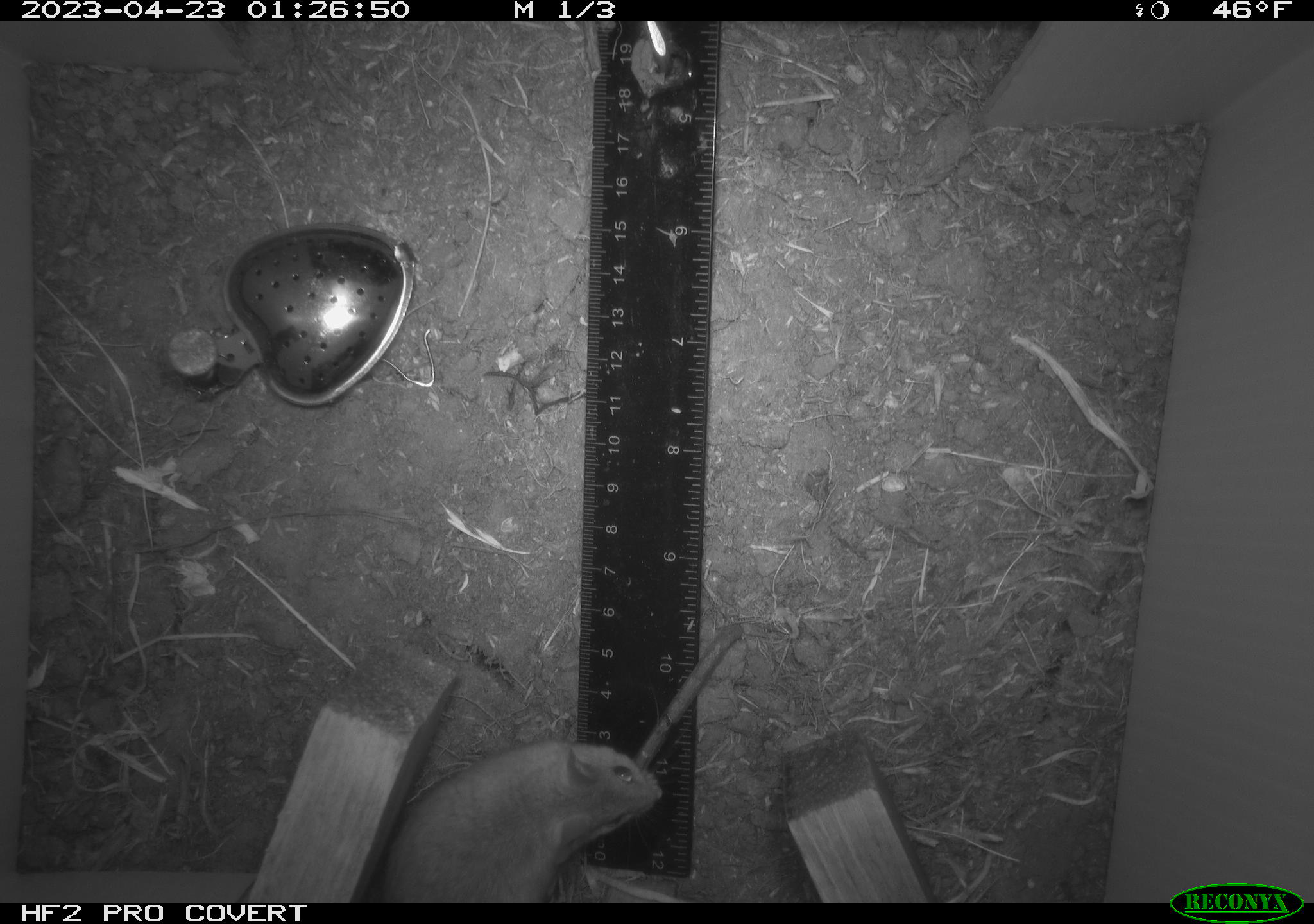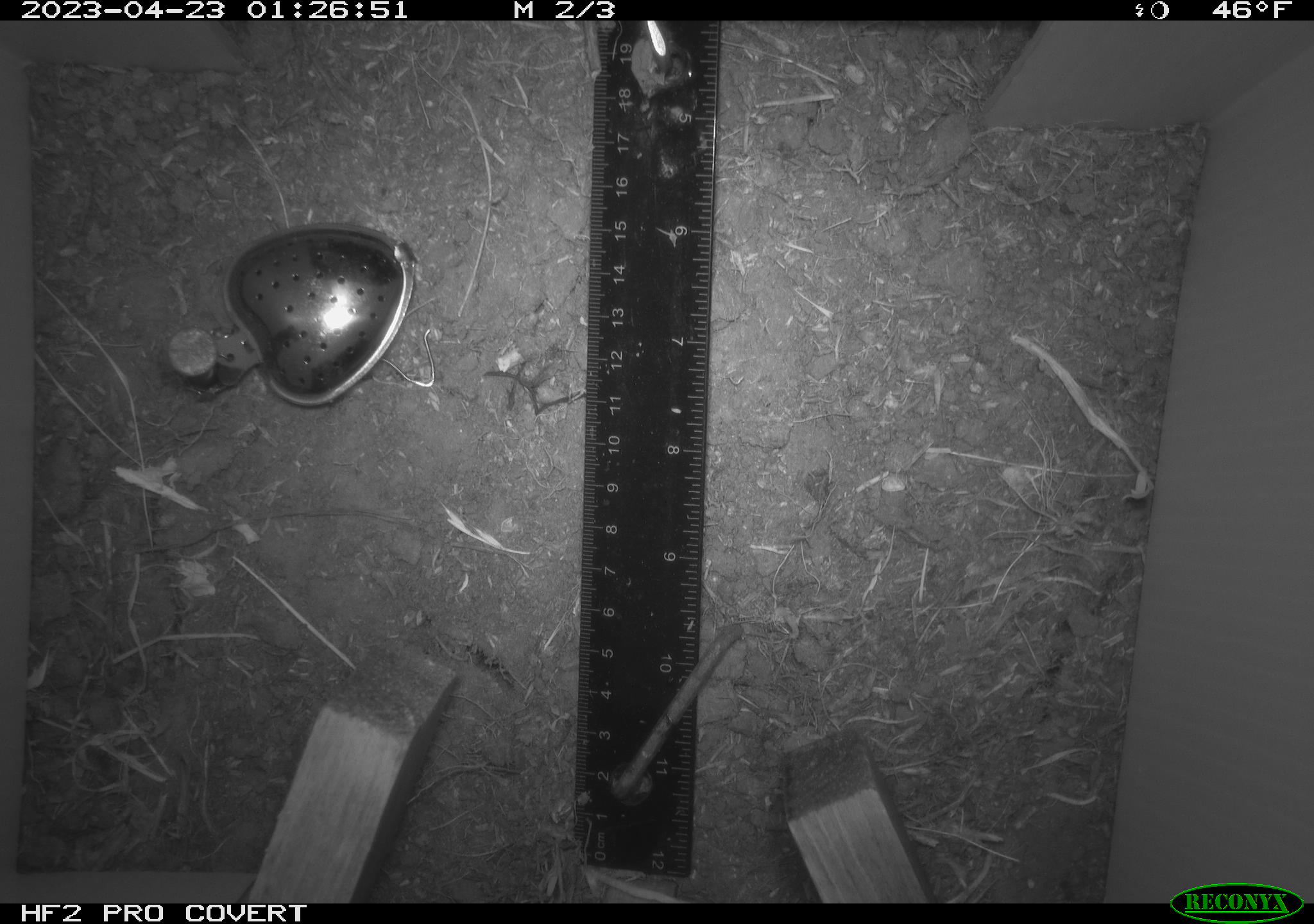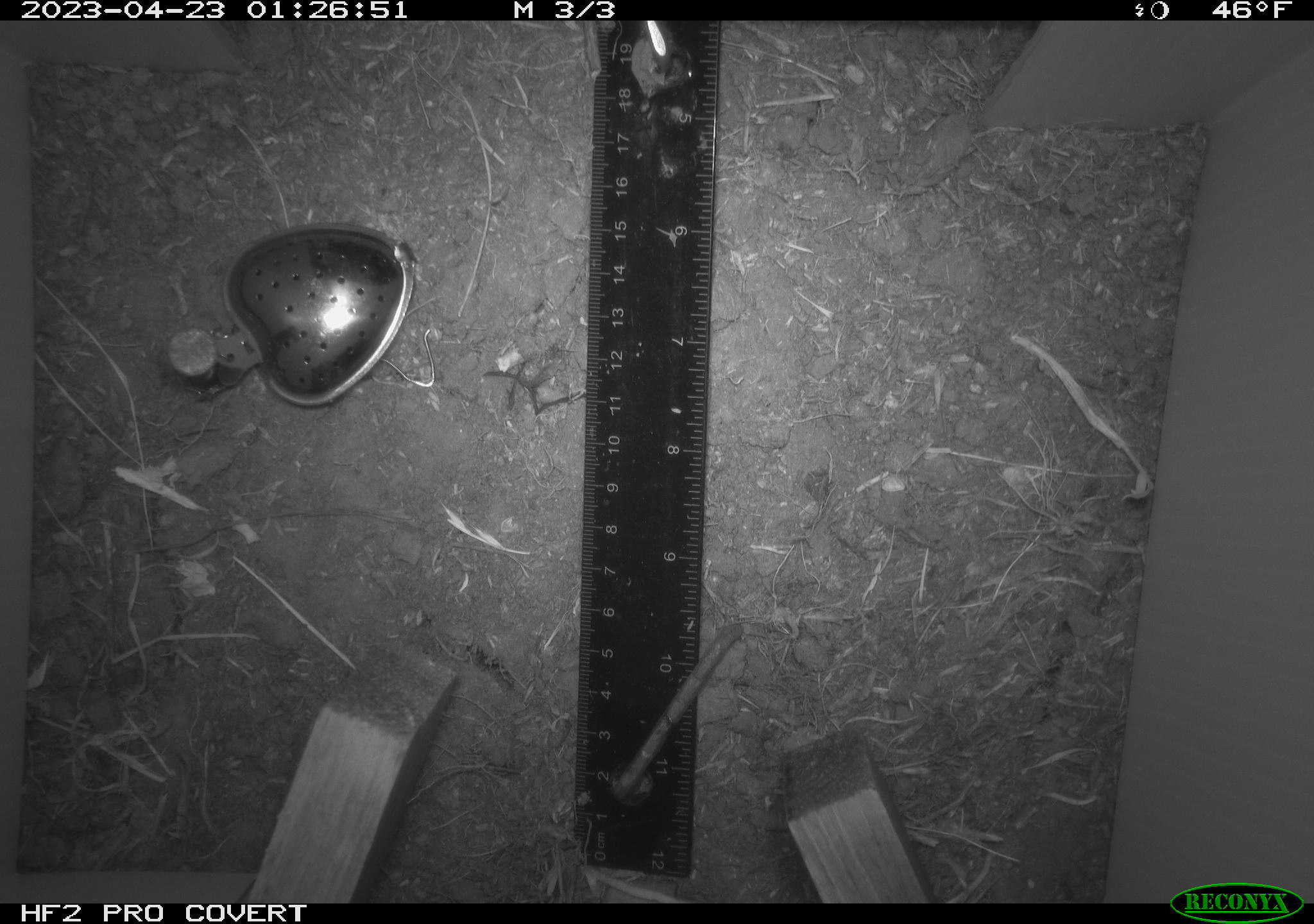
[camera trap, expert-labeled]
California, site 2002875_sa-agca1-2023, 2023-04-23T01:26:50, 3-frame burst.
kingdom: Animalia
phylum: Chordata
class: Mammalia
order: Rodentia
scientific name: Rodentia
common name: mouse species